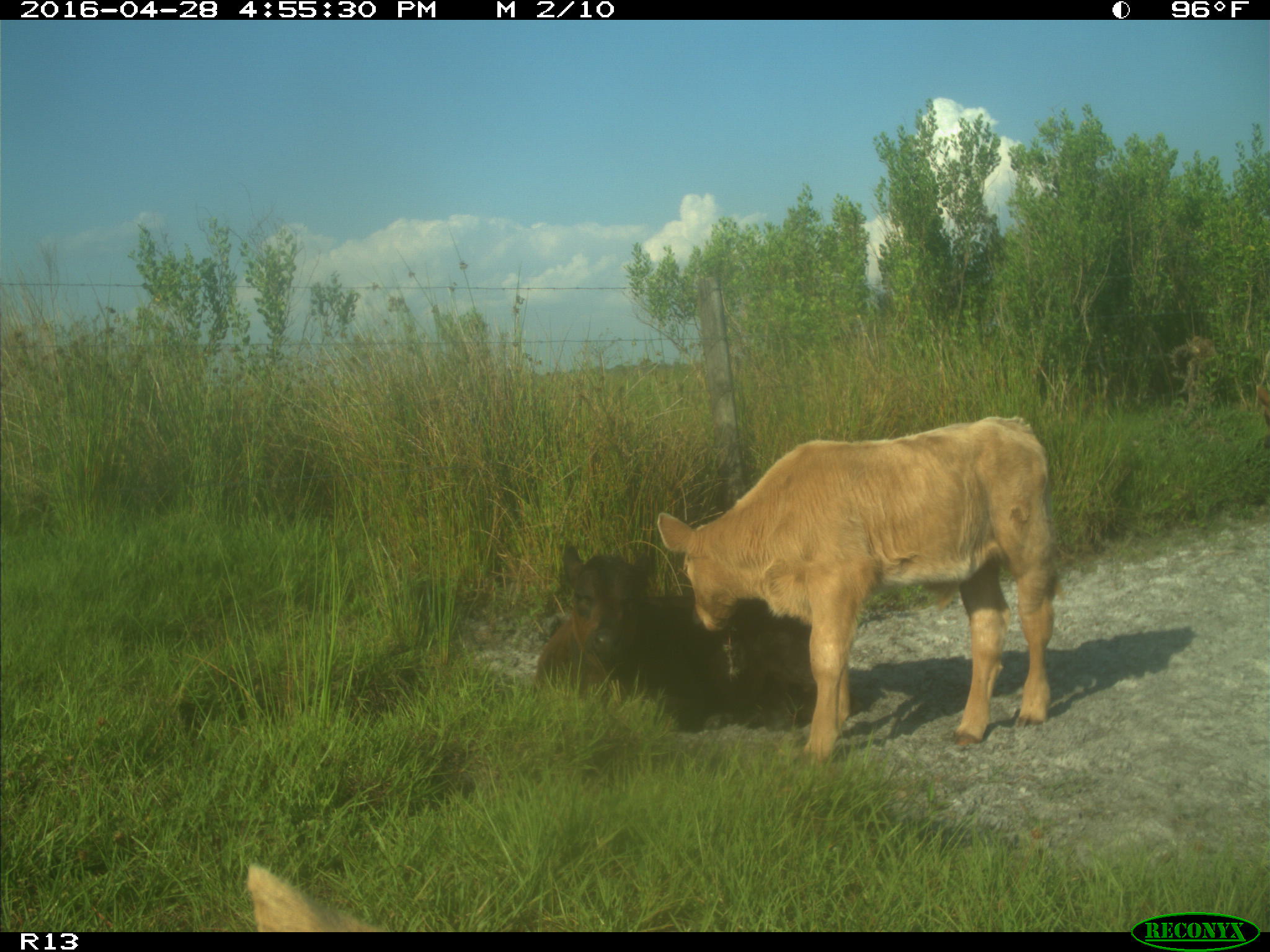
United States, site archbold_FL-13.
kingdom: Animalia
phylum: Chordata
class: Mammalia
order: Artiodactyla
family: Bovidae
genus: Bos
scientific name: Bos taurus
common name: domestic cow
Bos taurus (domestic cow).